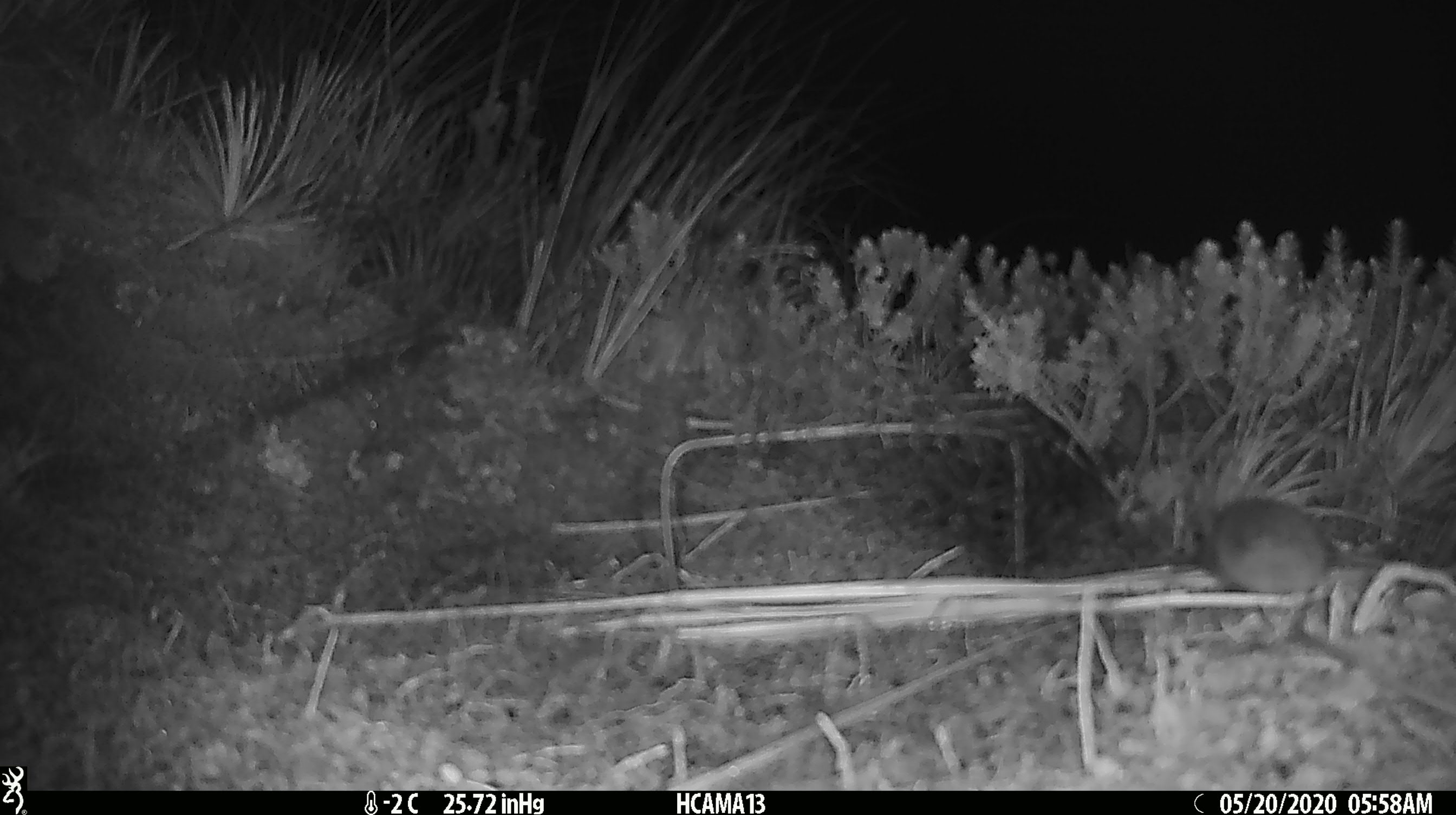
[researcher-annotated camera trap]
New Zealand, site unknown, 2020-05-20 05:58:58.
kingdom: Animalia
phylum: Chordata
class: Mammalia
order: Rodentia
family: Muridae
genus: Mus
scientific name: Mus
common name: mouse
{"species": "mouse (Mus)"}